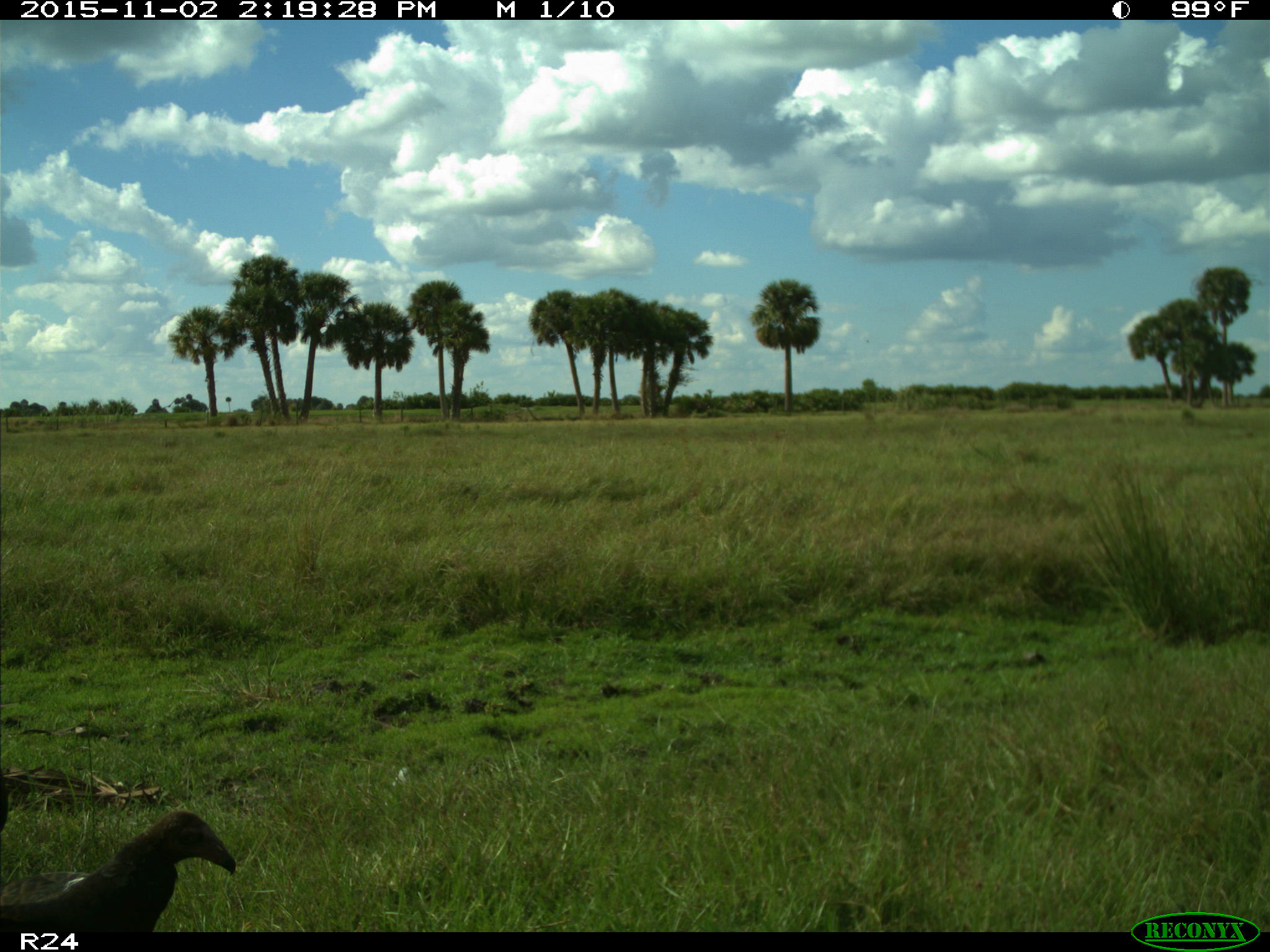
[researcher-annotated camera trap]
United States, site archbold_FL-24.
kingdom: Animalia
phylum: Chordata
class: Aves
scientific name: Aves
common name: birds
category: unidentified bird